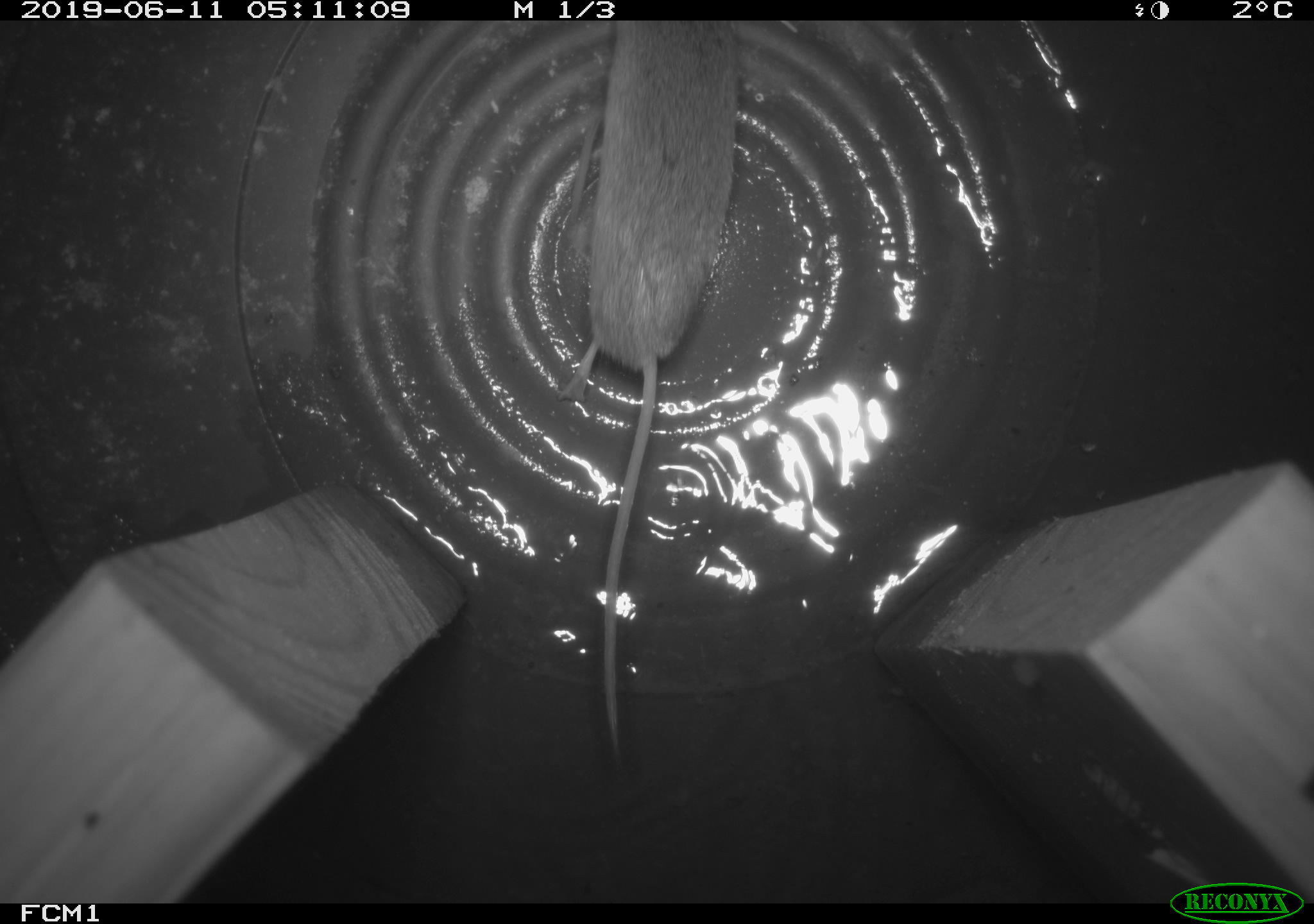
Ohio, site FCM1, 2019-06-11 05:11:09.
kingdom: Animalia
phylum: Chordata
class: Mammalia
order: Eulipotyphla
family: Soricidae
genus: Sorex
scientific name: Sorex cinereus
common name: masked shrew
Masked shrew (Sorex cinereus).